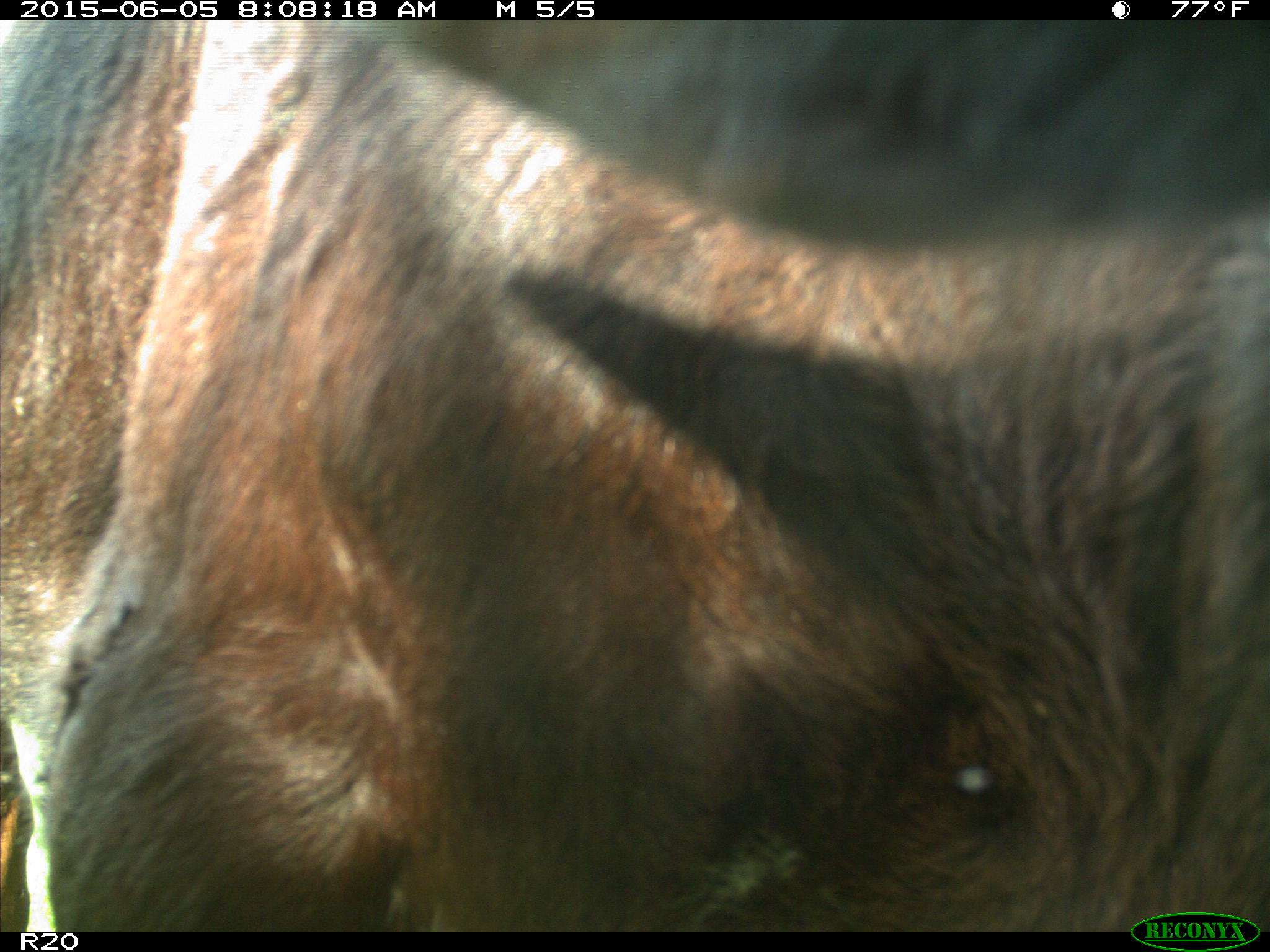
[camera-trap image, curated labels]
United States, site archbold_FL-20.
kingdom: Animalia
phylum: Chordata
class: Mammalia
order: Artiodactyla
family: Bovidae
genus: Bos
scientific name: Bos taurus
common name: domestic cow